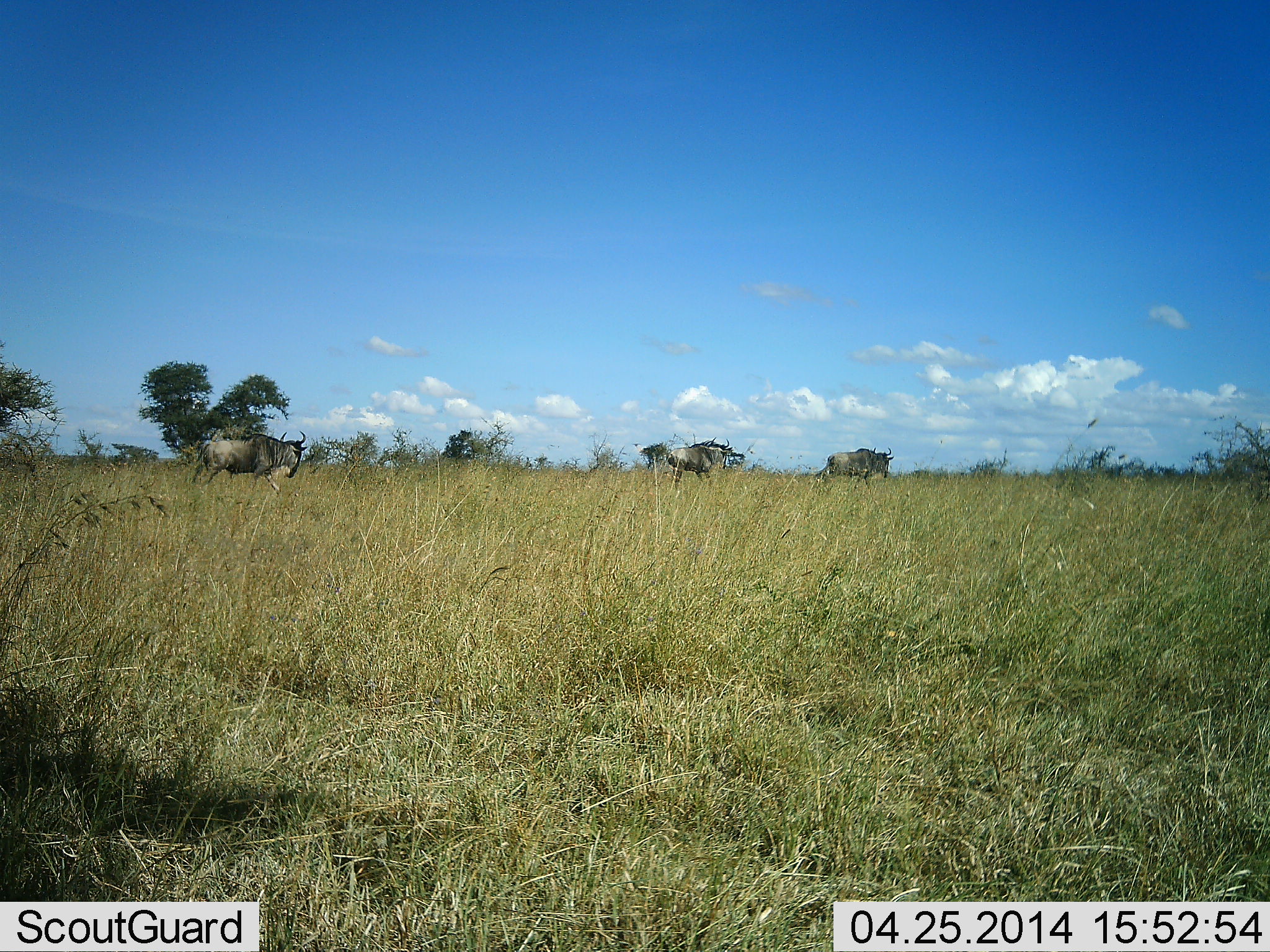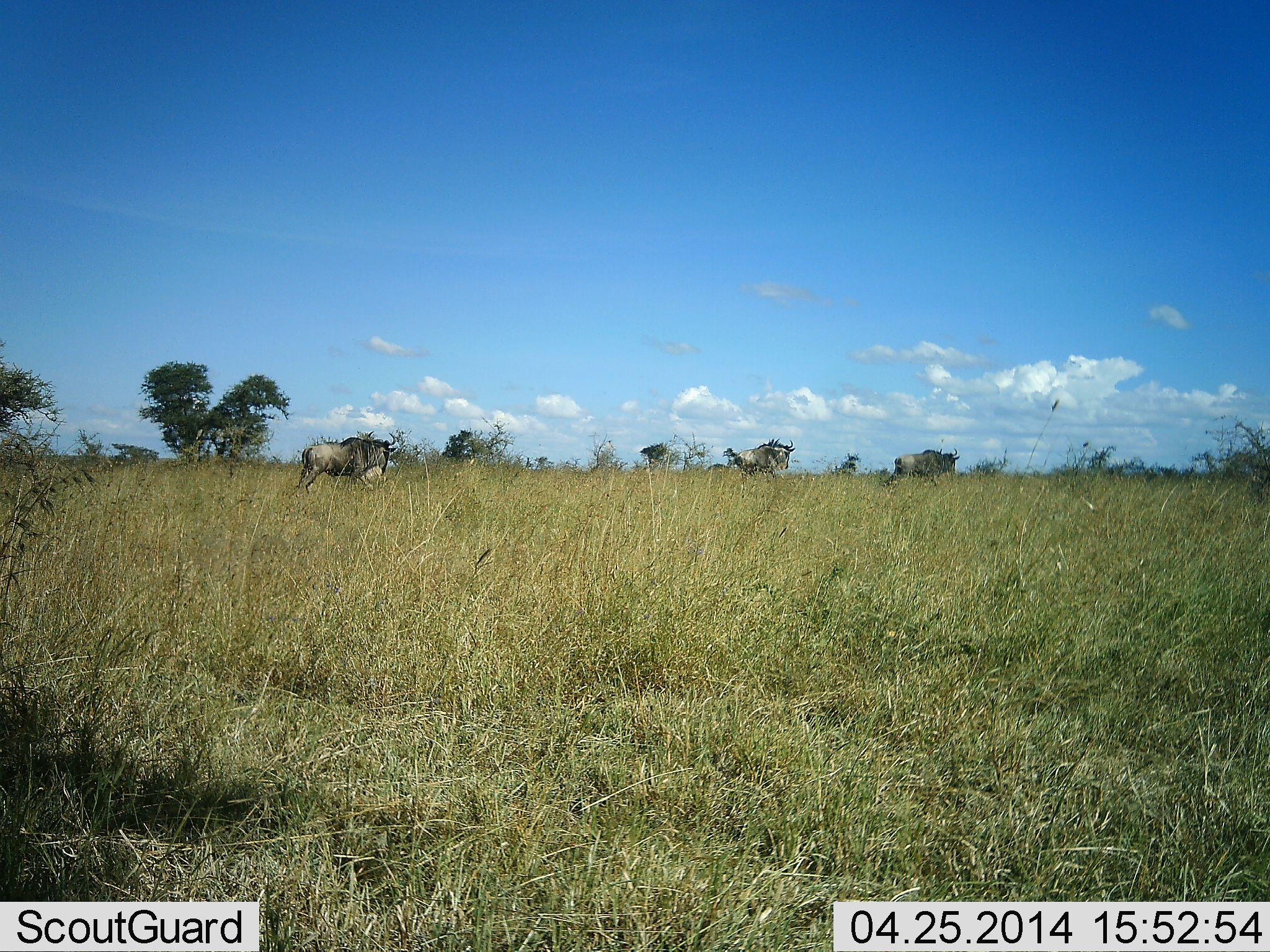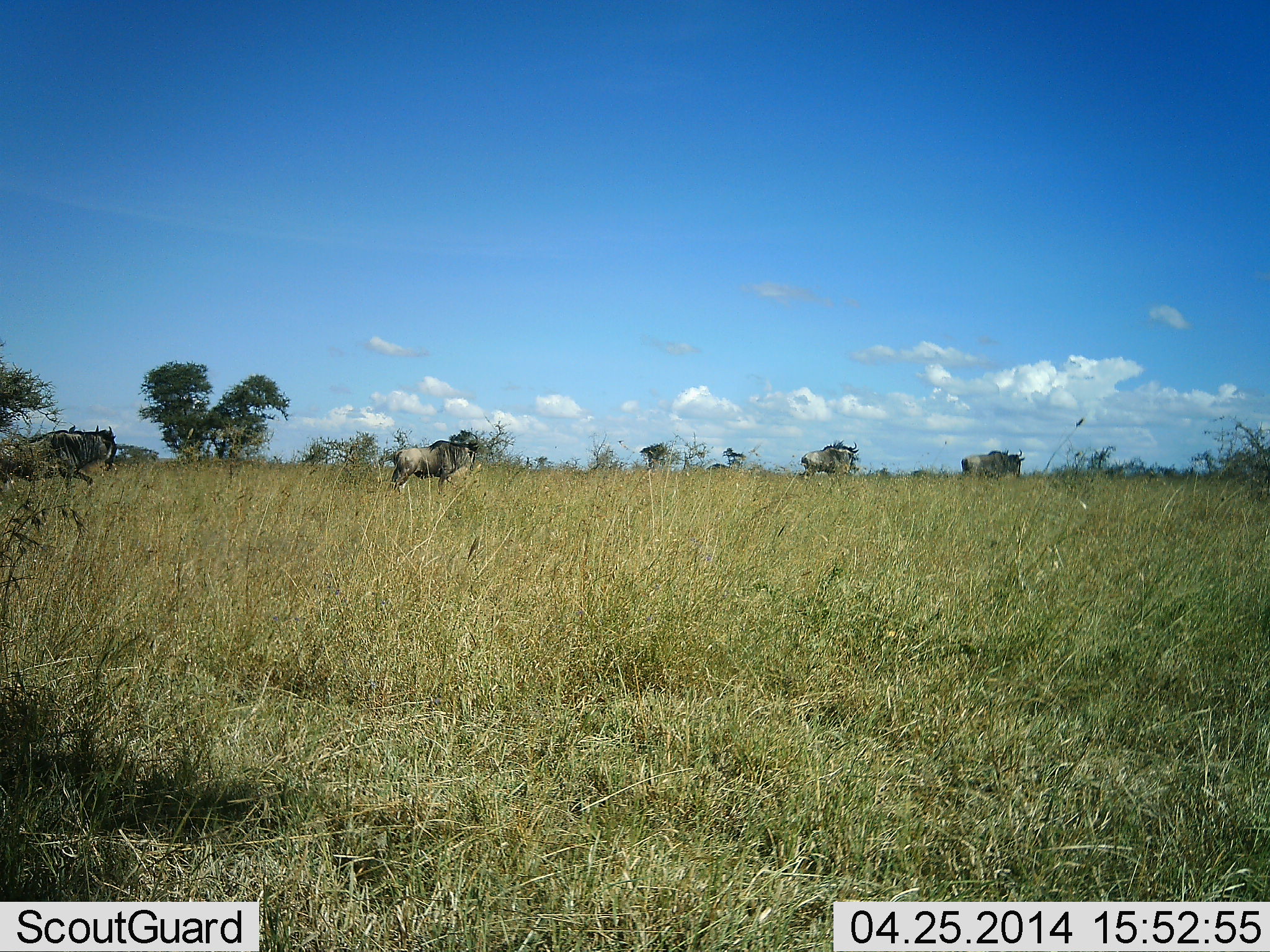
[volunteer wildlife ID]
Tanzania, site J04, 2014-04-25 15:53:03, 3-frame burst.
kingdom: Animalia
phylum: Chordata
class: Mammalia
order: Artiodactyla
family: Bovidae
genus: Connochaetes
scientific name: Connochaetes taurinus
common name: blue wildebeest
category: wildebeest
Wildebeest (blue wildebeest) (Connochaetes taurinus), count 4. Behavior (volunteer vote fractions): standing 20%, resting 0%, moving 100%, interacting 0%. Young present (vote fraction): 0%. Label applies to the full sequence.